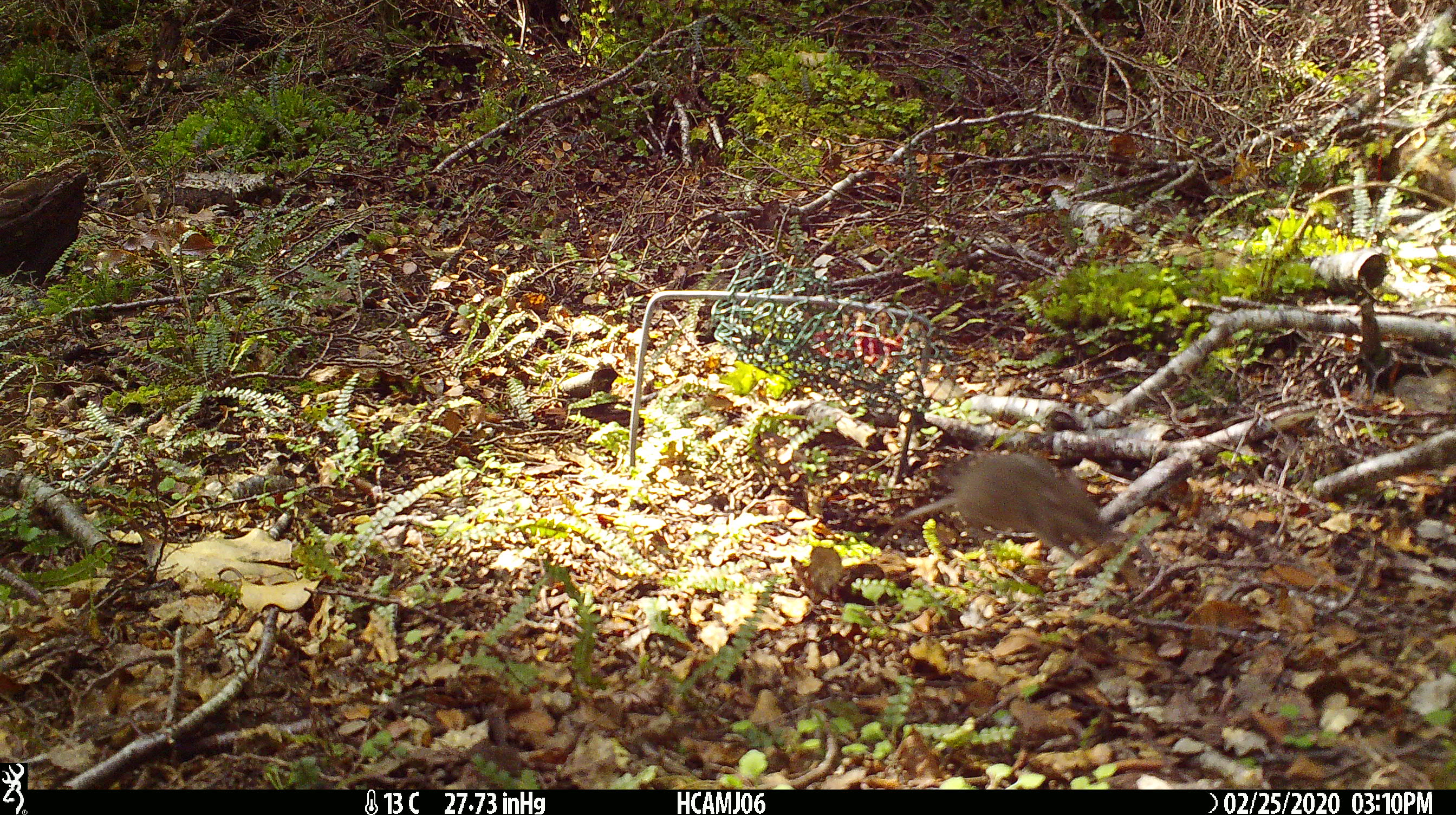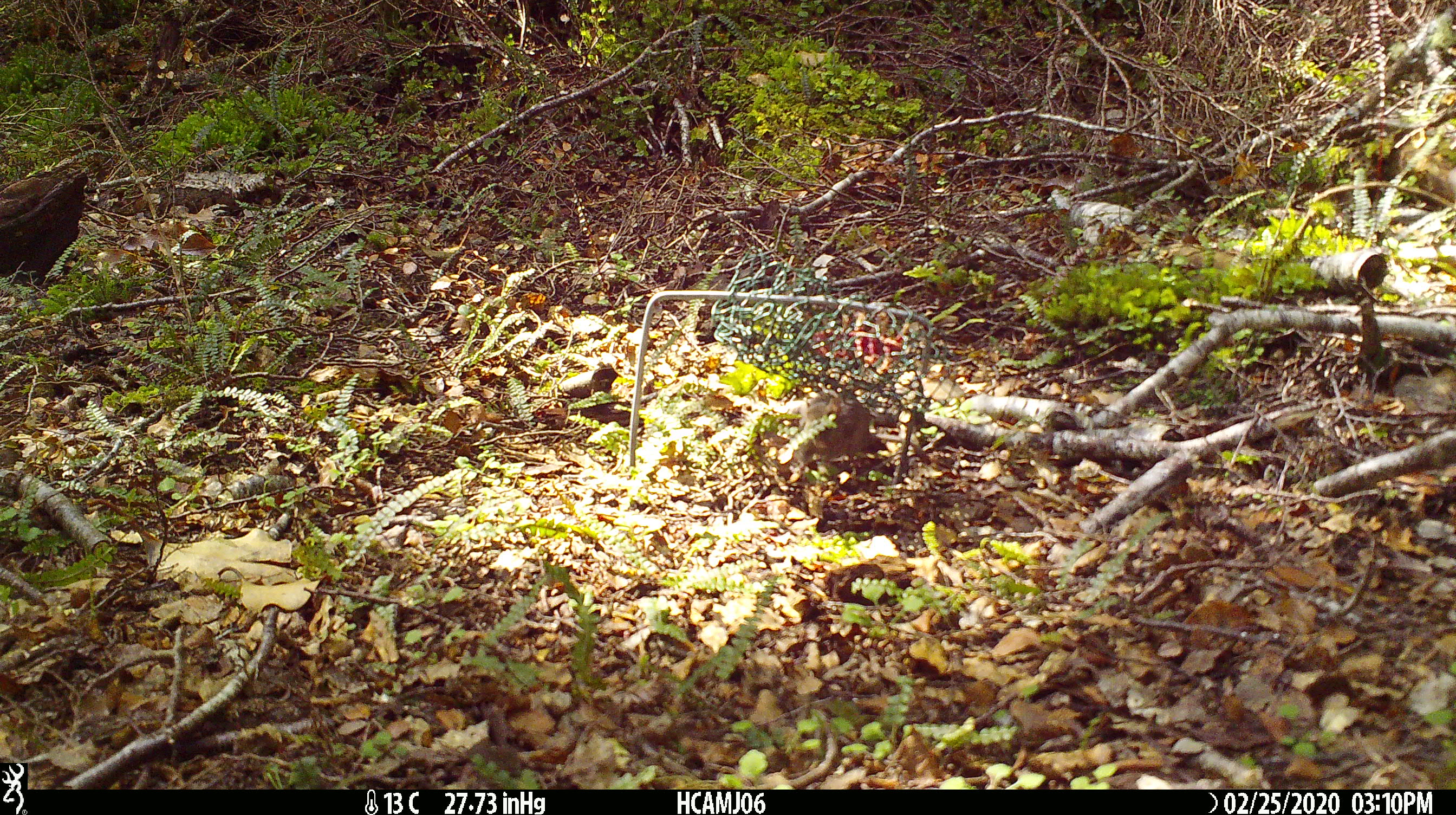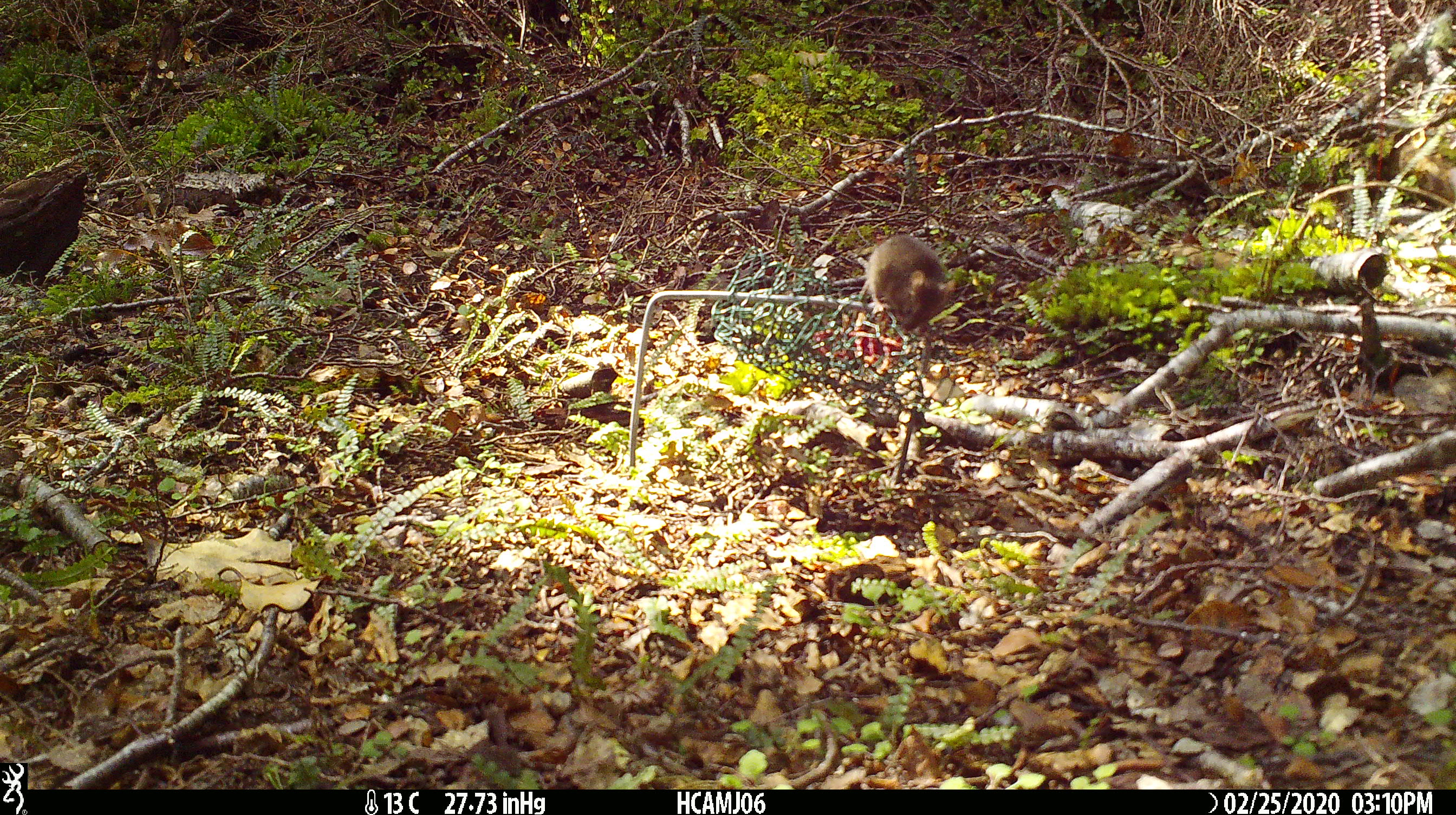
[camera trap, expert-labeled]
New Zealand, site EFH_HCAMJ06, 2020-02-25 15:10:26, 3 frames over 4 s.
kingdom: Animalia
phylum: Chordata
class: Mammalia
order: Rodentia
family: Muridae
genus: Mus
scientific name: Mus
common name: mouse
Mouse (Mus).